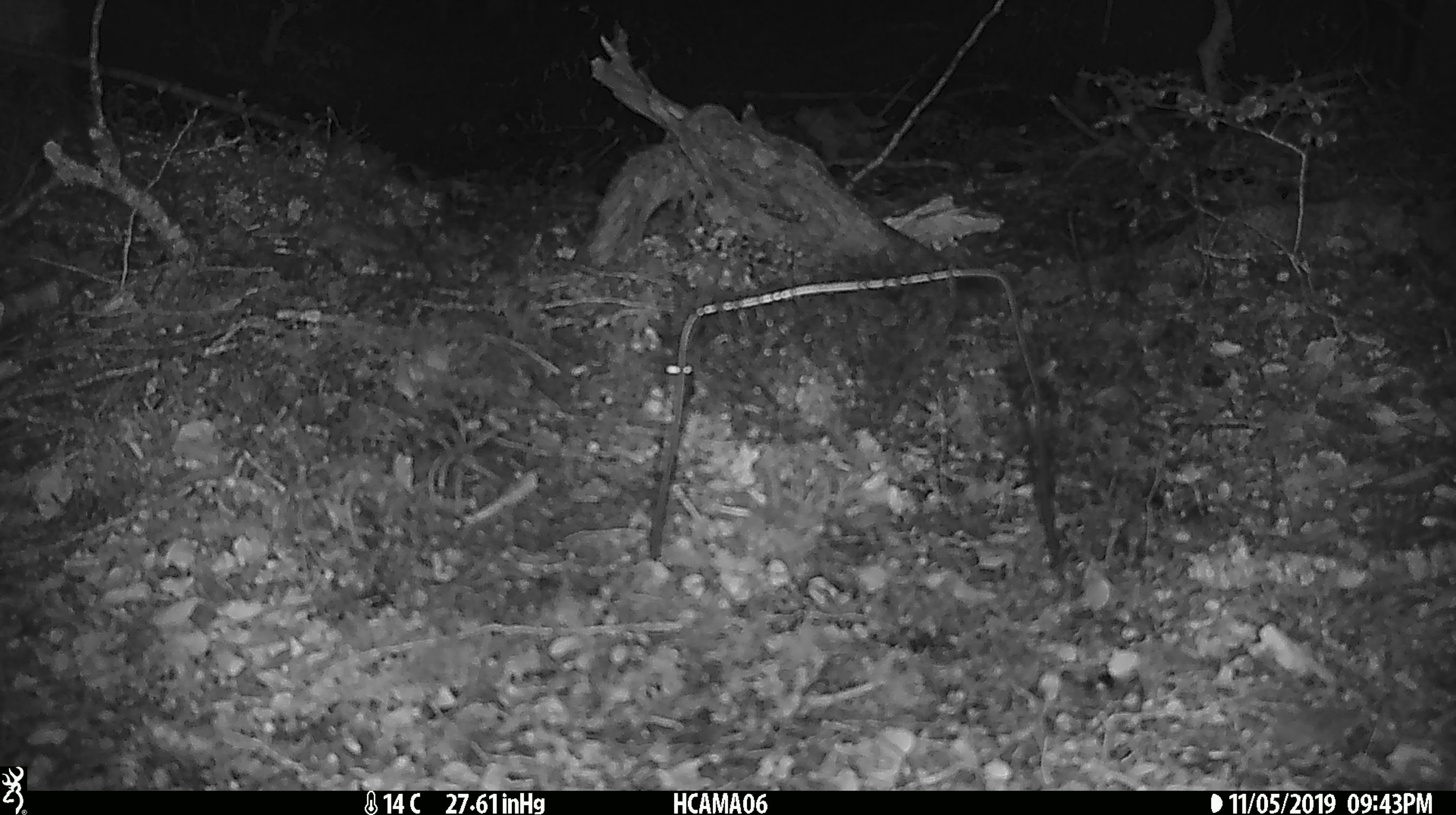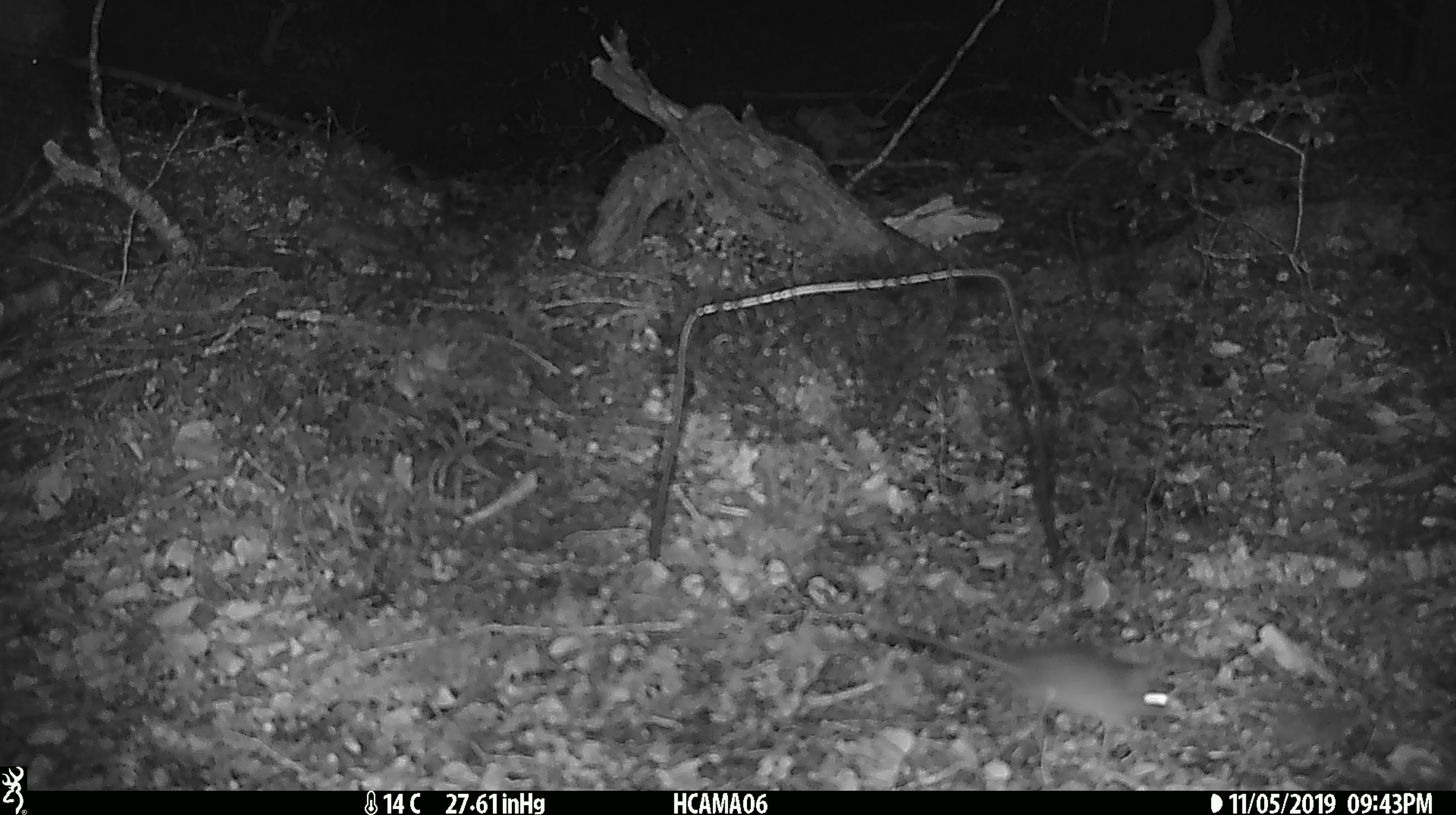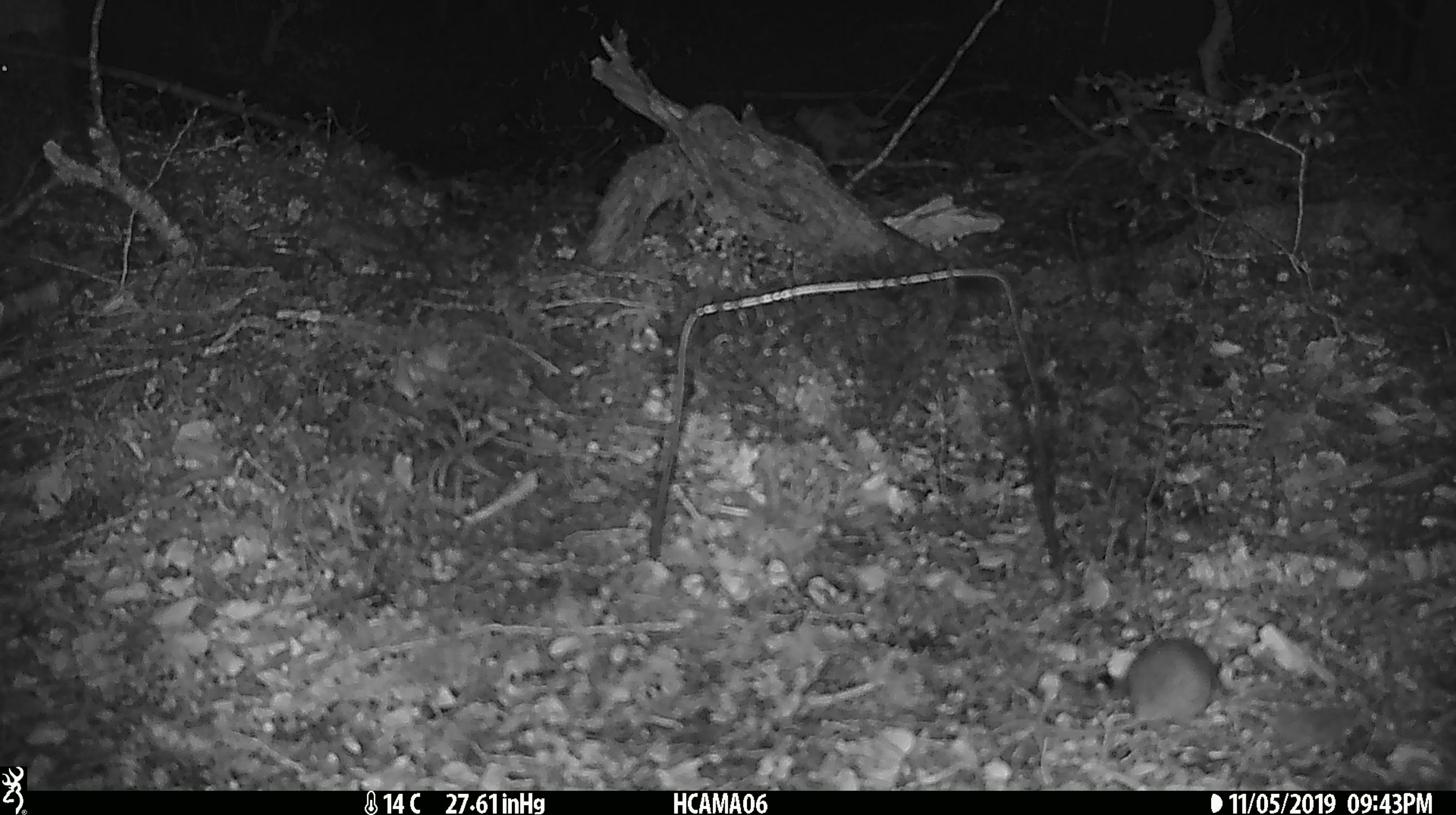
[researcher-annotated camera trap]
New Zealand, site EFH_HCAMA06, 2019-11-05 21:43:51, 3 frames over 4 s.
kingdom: Animalia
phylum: Chordata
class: Mammalia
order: Rodentia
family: Muridae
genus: Mus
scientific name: Mus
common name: mouse